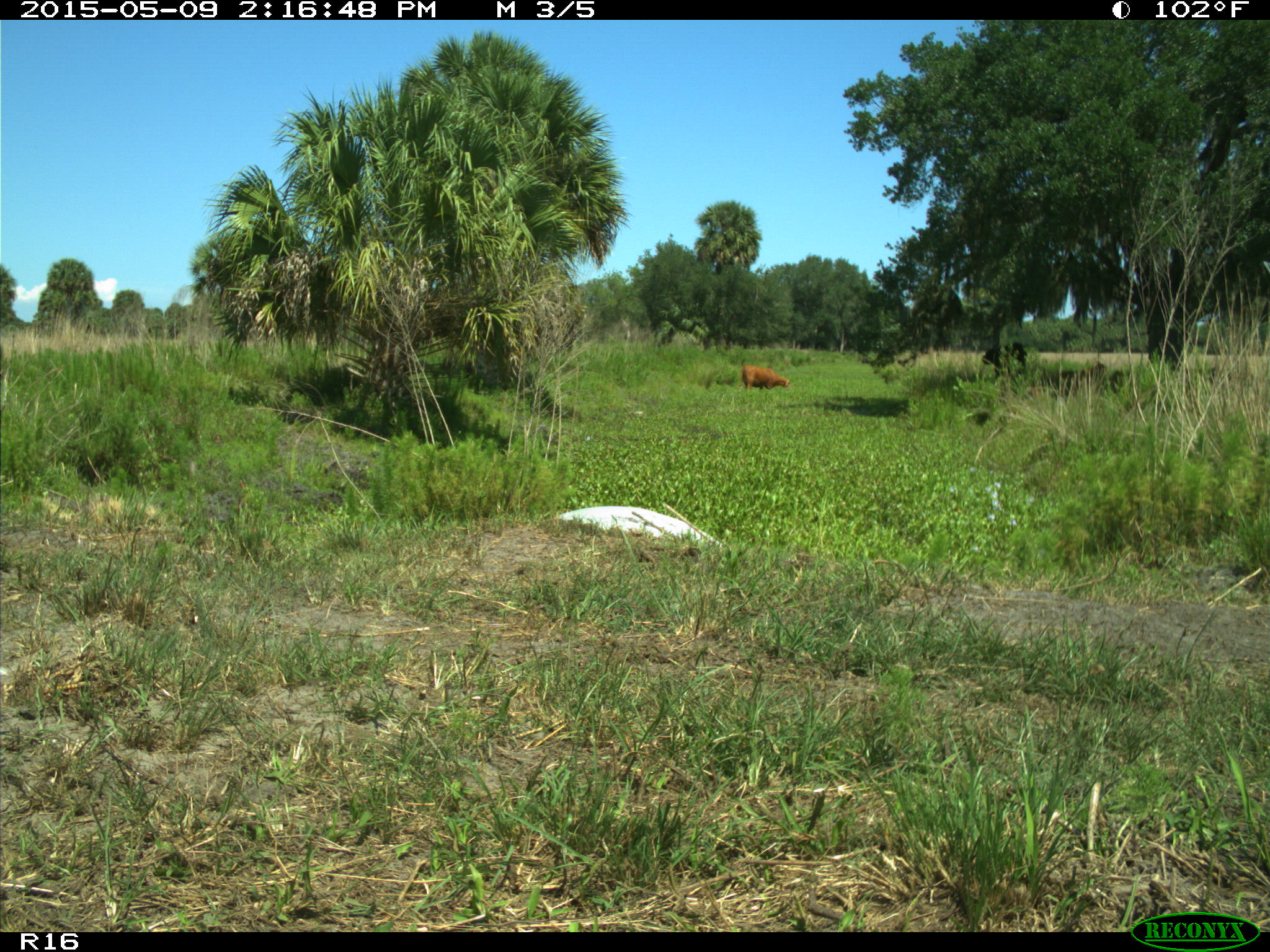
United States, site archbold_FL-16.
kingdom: Animalia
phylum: Chordata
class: Mammalia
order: Artiodactyla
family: Bovidae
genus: Bos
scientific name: Bos taurus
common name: domestic cow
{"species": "Bos taurus (domestic cow)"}